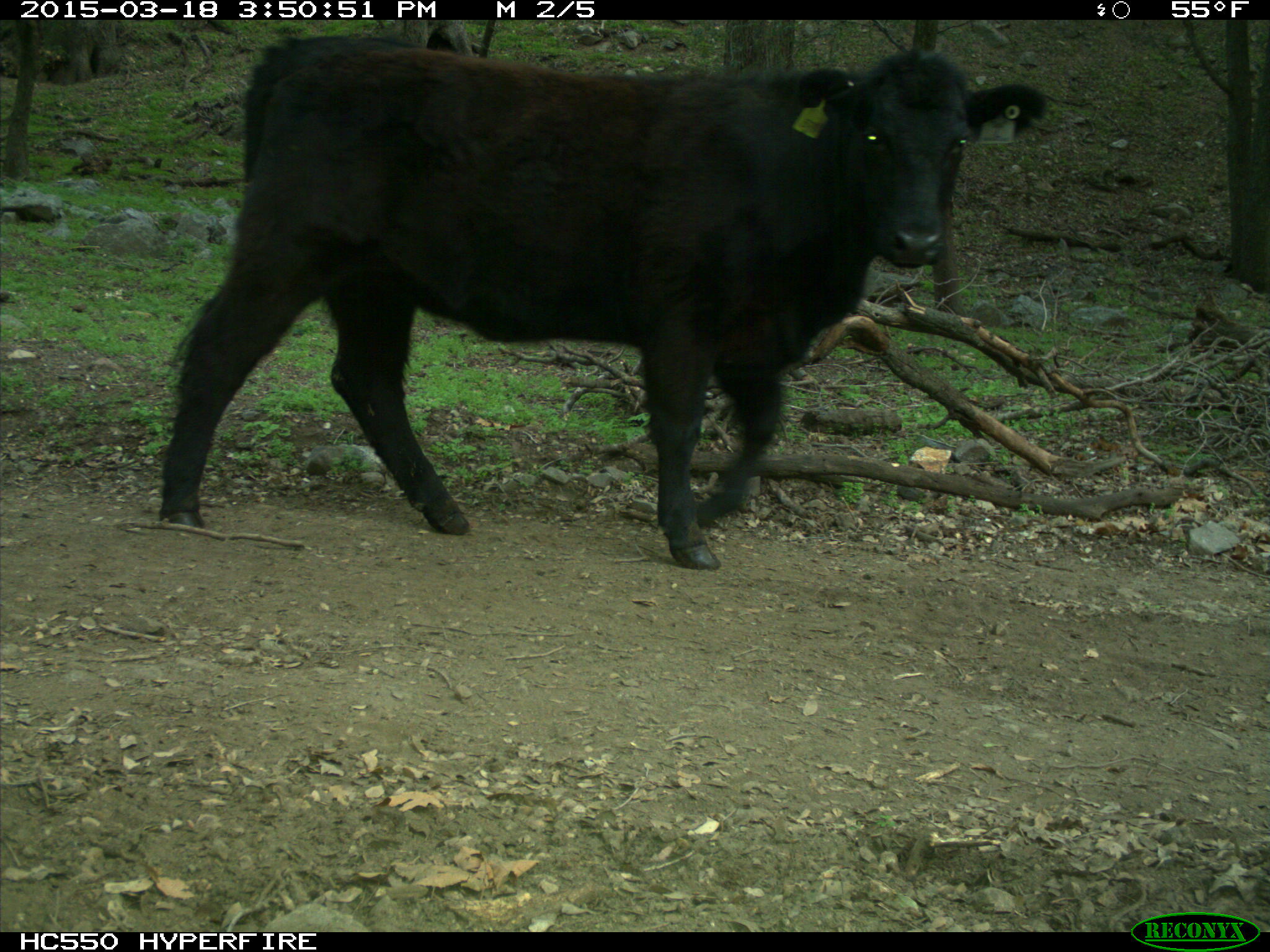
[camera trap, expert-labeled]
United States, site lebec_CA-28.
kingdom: Animalia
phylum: Chordata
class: Mammalia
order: Artiodactyla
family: Bovidae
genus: Bos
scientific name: Bos taurus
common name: domestic cow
Bos taurus (domestic cow).